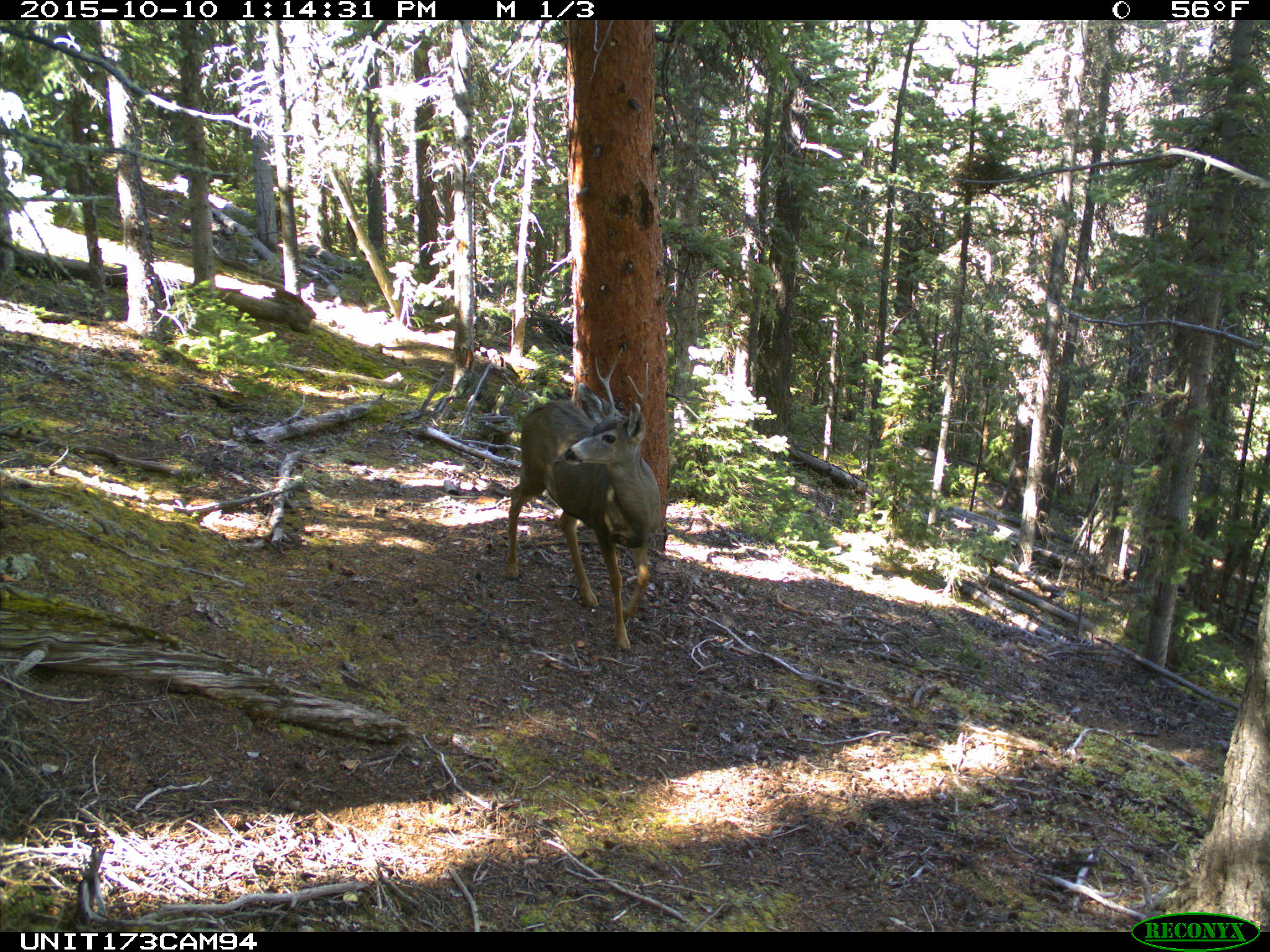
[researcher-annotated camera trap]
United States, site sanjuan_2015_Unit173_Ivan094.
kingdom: Animalia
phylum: Chordata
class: Mammalia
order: Artiodactyla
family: Cervidae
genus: Odocoileus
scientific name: Odocoileus hemionus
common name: mule deer